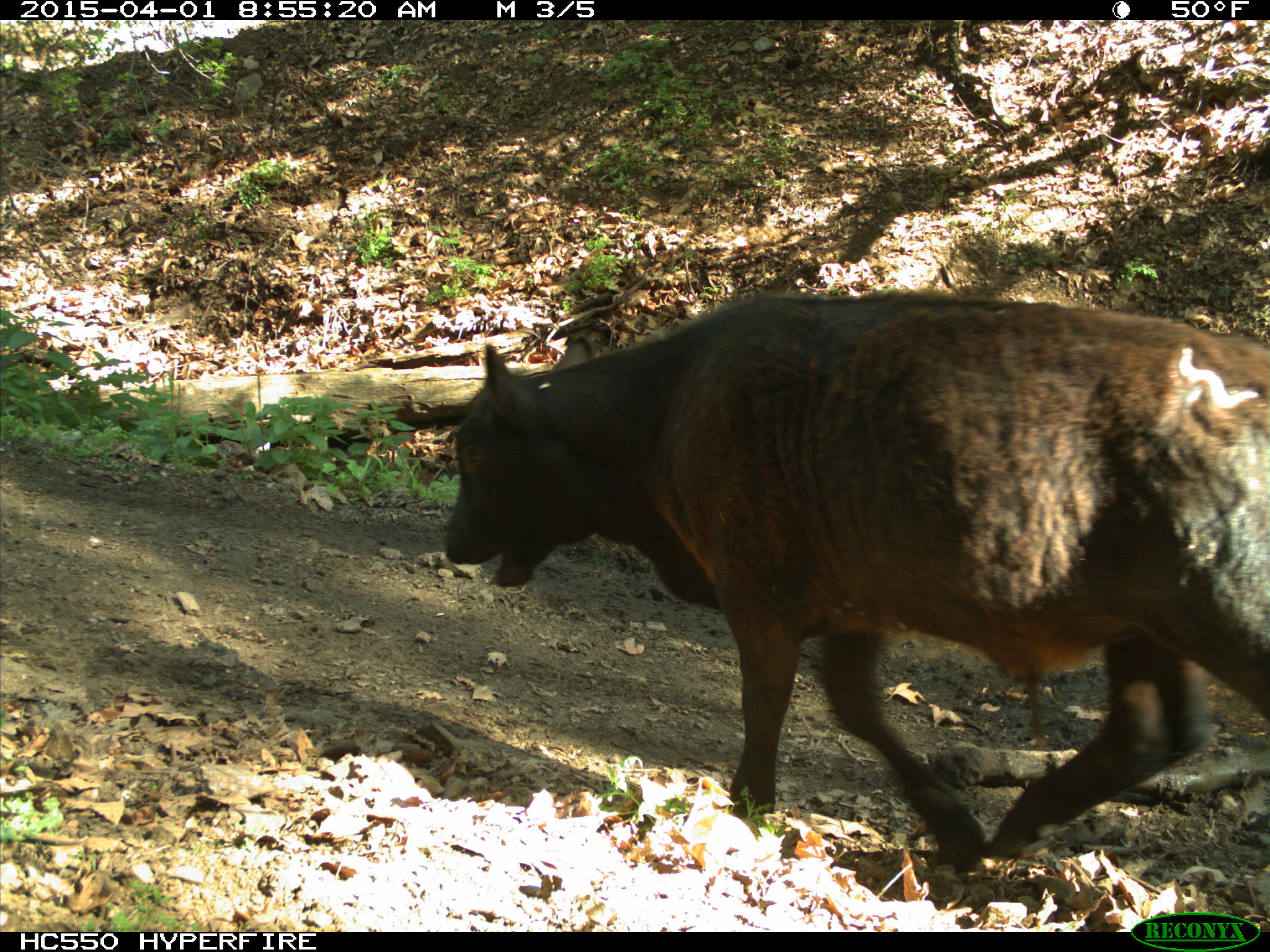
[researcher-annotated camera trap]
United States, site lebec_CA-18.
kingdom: Animalia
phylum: Chordata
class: Mammalia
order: Artiodactyla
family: Bovidae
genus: Bos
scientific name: Bos taurus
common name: domestic cow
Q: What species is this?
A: Bos taurus (domestic cow).